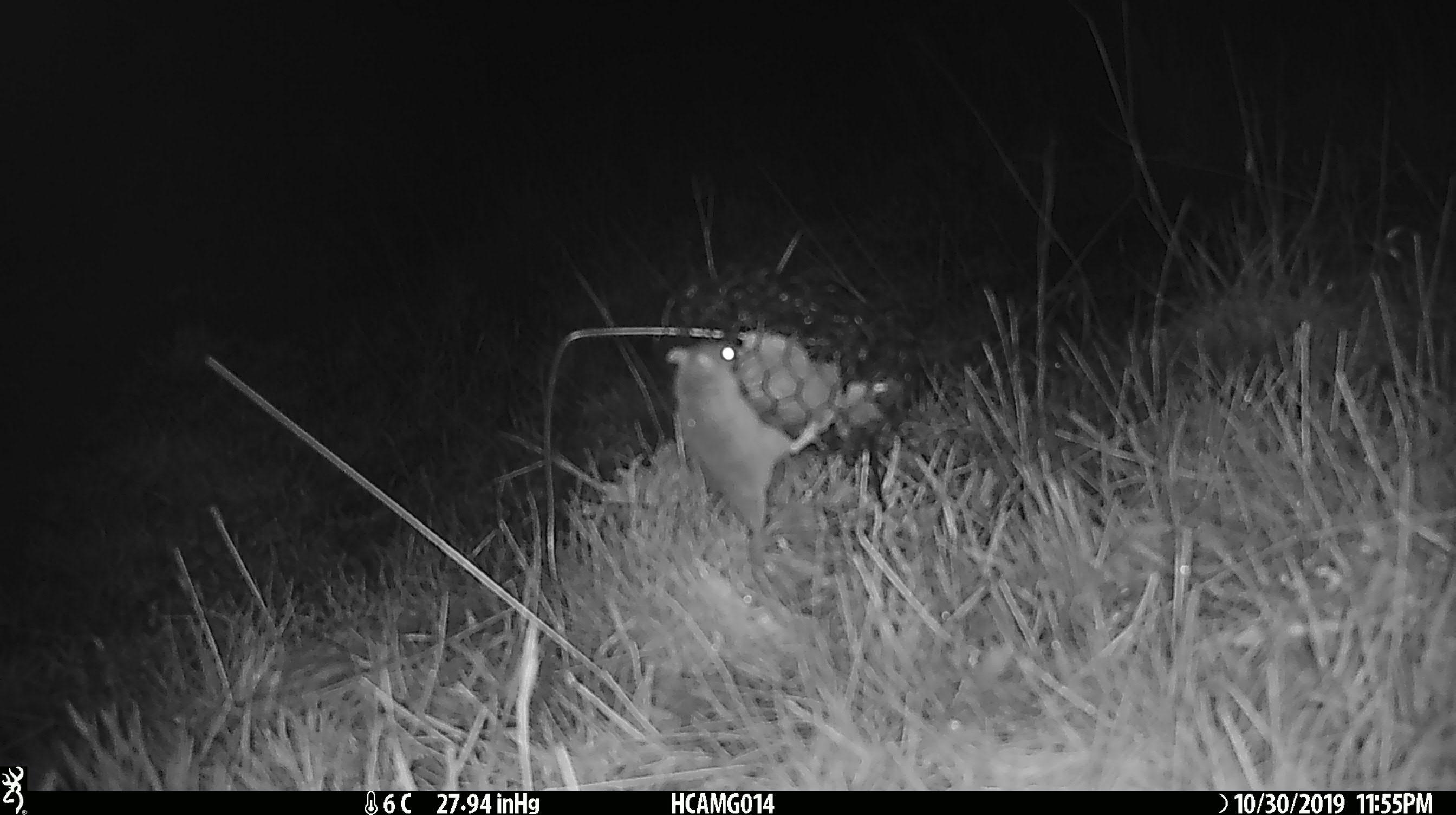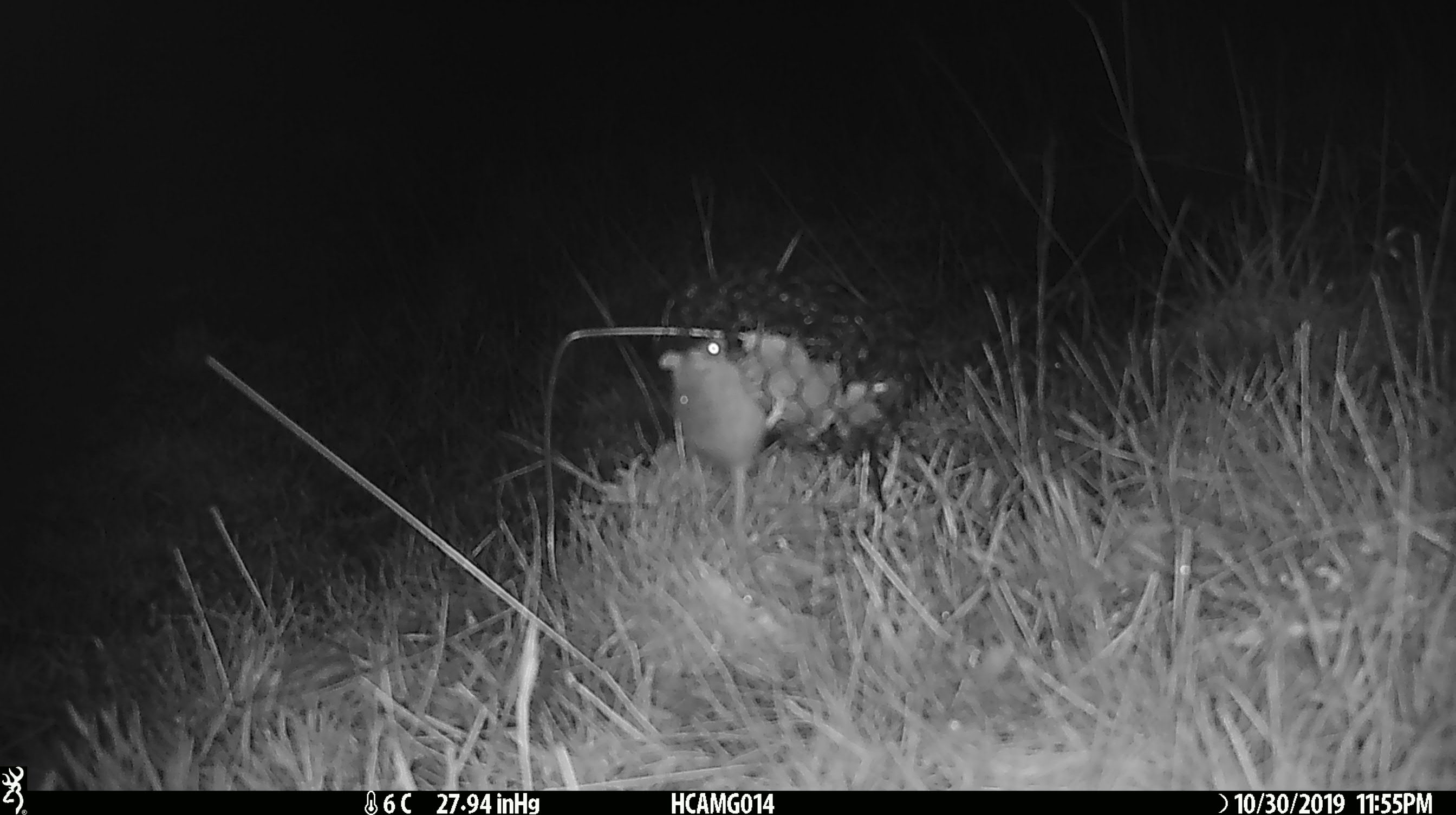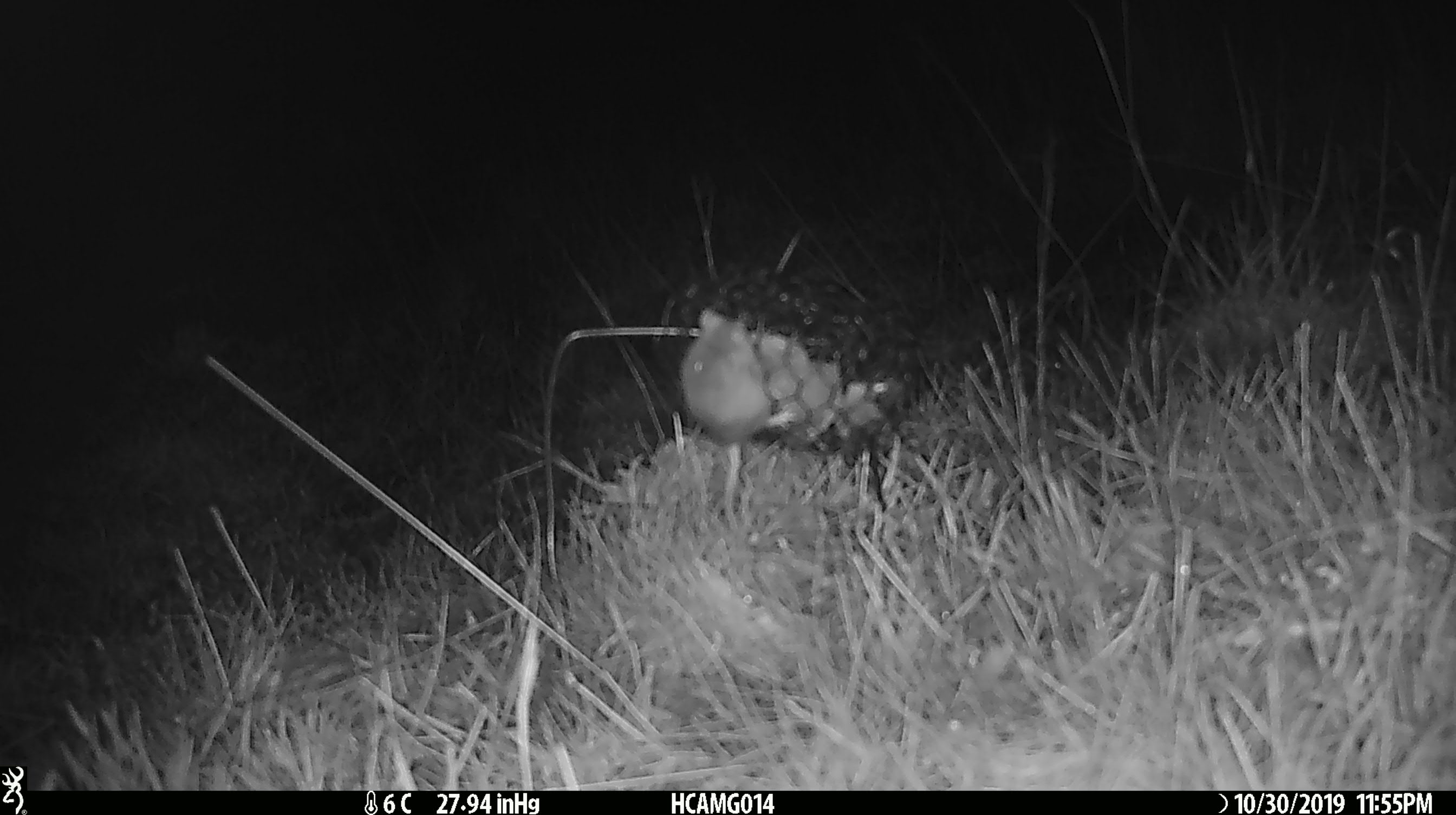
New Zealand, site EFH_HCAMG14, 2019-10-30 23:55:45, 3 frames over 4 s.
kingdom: Animalia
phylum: Chordata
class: Mammalia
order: Rodentia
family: Muridae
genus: Mus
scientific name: Mus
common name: mouse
Mouse (Mus).